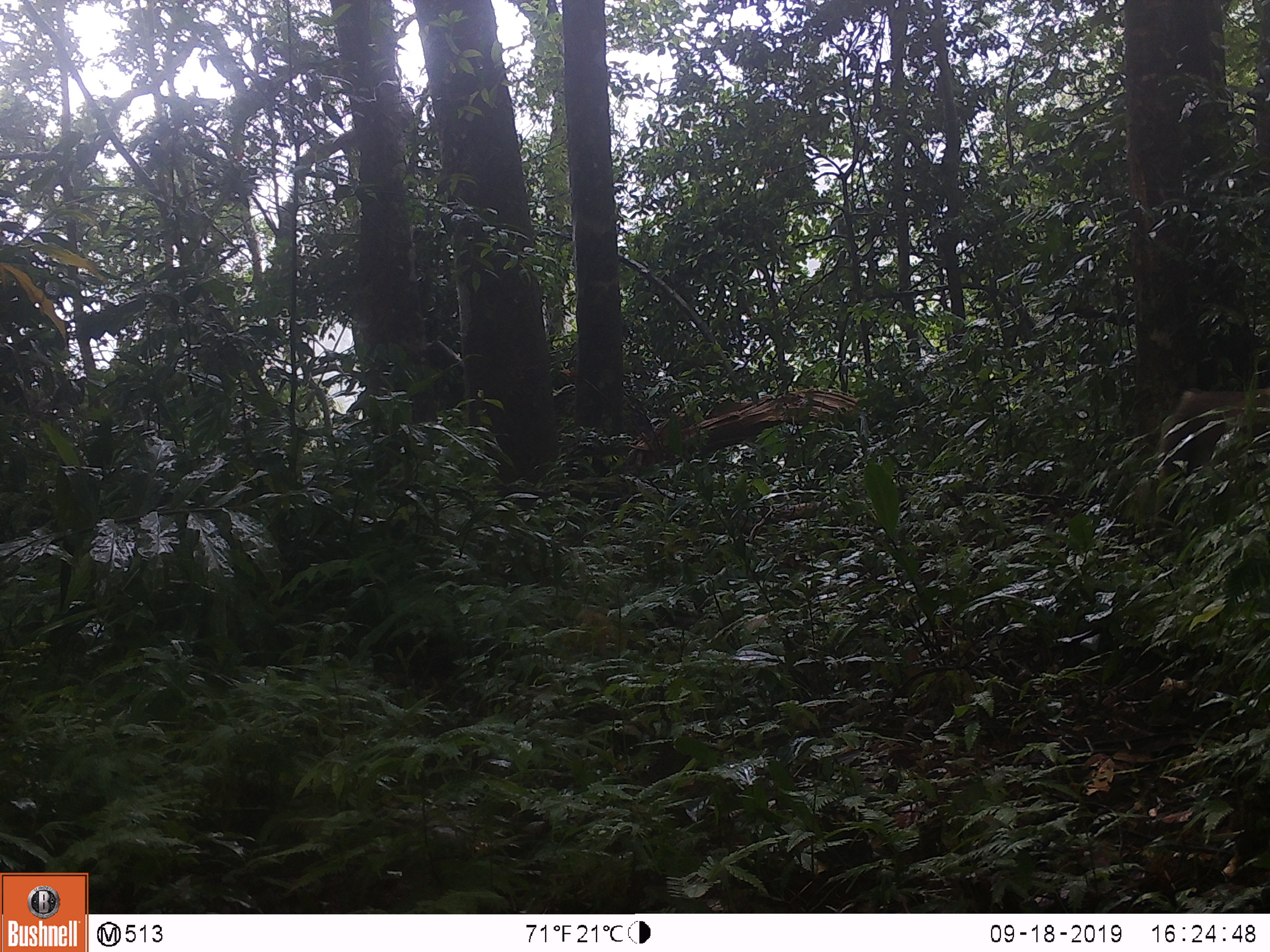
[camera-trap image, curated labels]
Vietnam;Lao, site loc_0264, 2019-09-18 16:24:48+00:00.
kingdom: Animalia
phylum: Chordata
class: Mammalia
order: Primates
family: Cercopithecidae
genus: Macaca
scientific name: Macaca nemestrina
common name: pig-tailed macaque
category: pig tailed macaque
Pig tailed macaque (pig-tailed macaque) (Macaca nemestrina). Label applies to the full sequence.